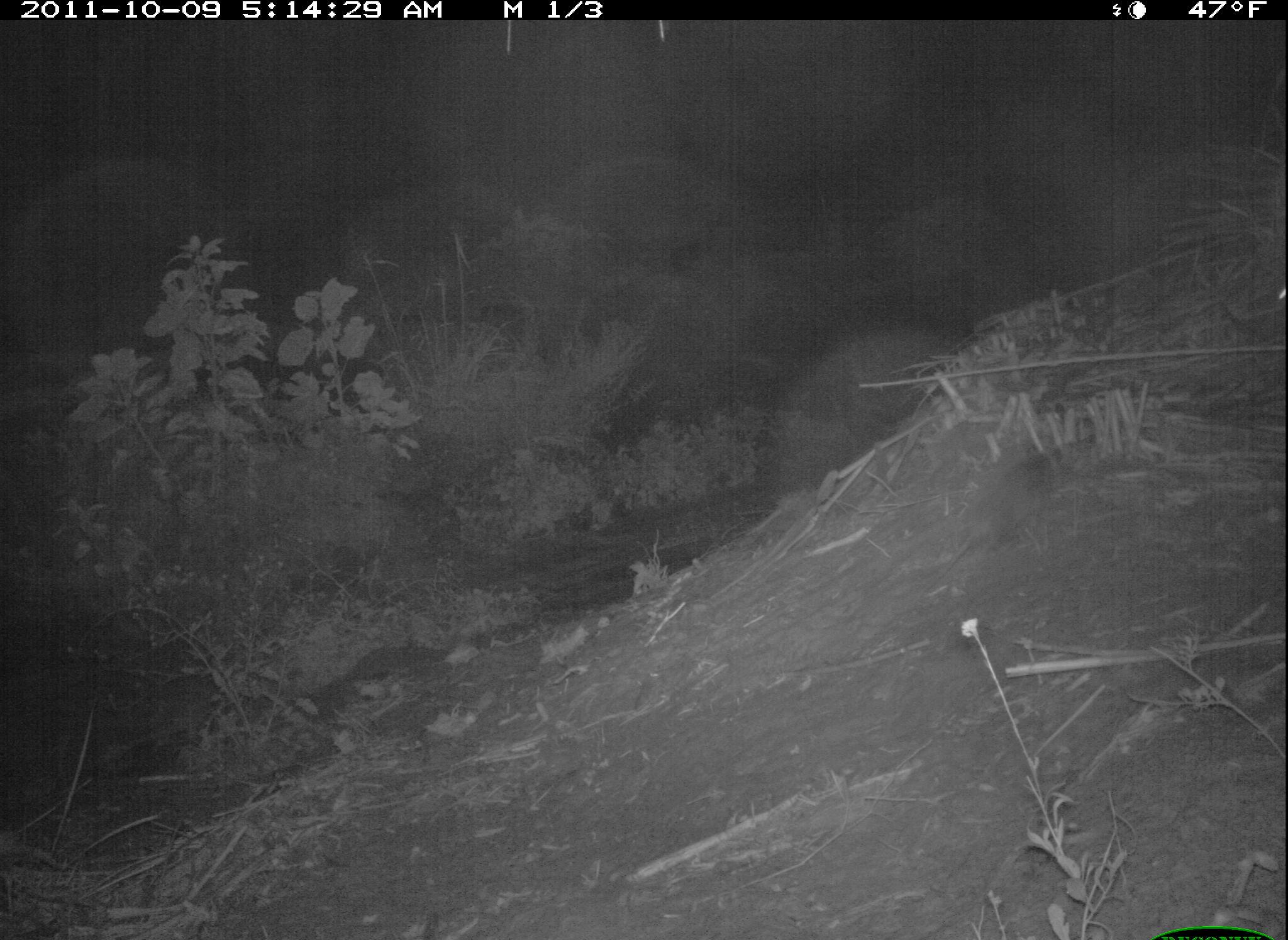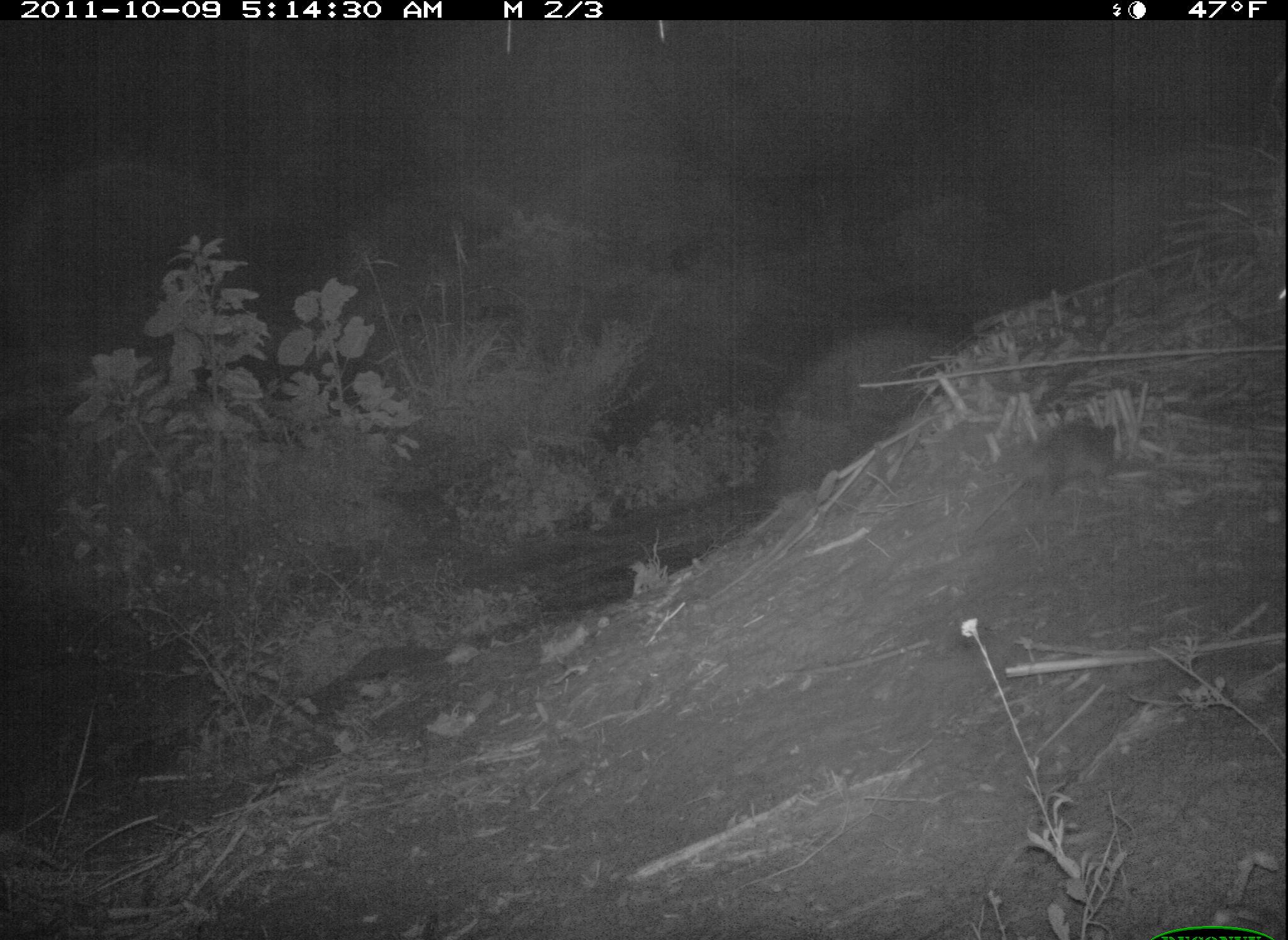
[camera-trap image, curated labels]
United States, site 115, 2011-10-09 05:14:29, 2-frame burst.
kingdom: Animalia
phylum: Chordata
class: Mammalia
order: Didelphimorphia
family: Didelphidae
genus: Didelphis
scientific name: Didelphis virginiana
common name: virginia opossum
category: opossum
Opossum (virginia opossum) (Didelphis virginiana).